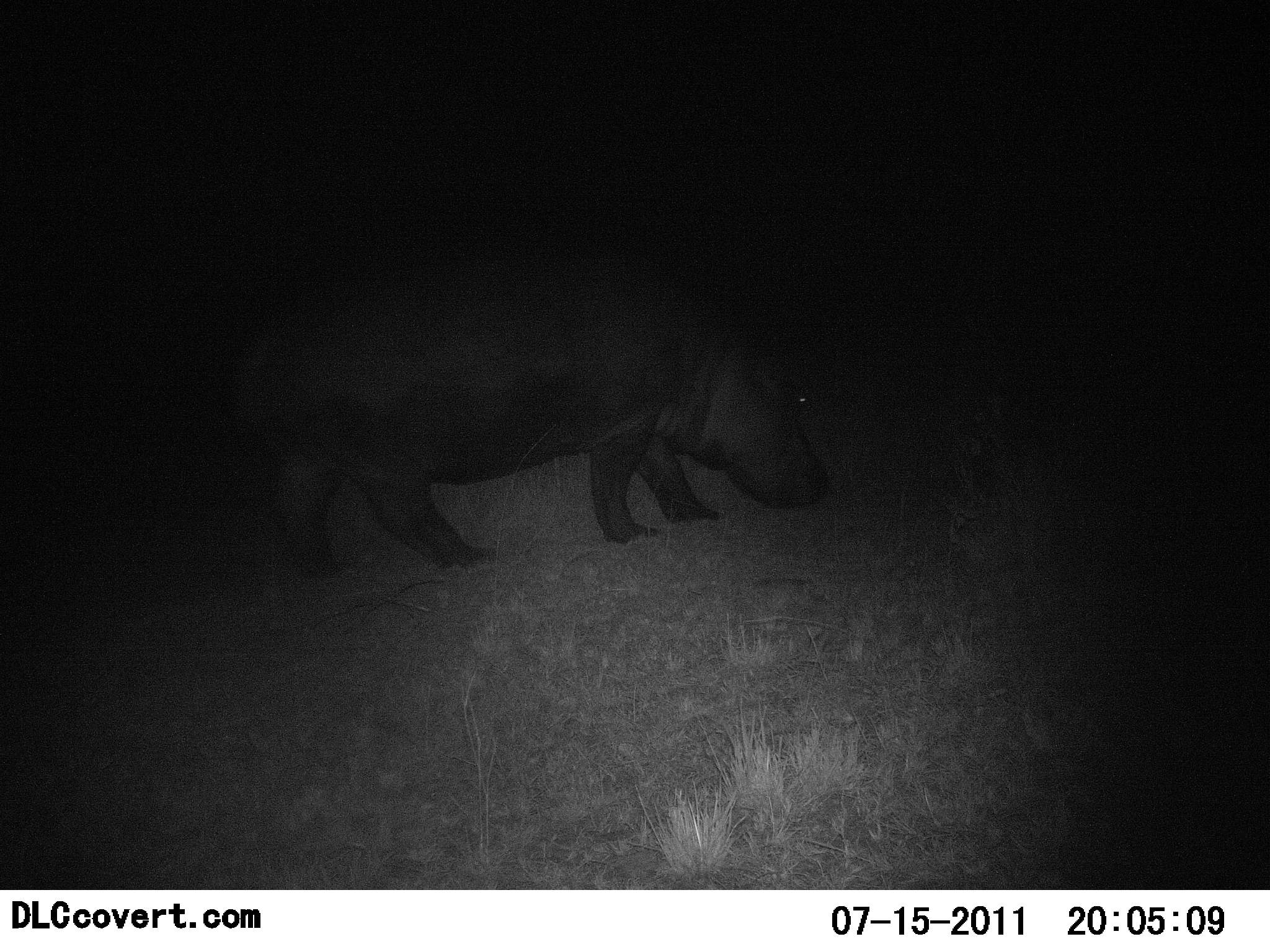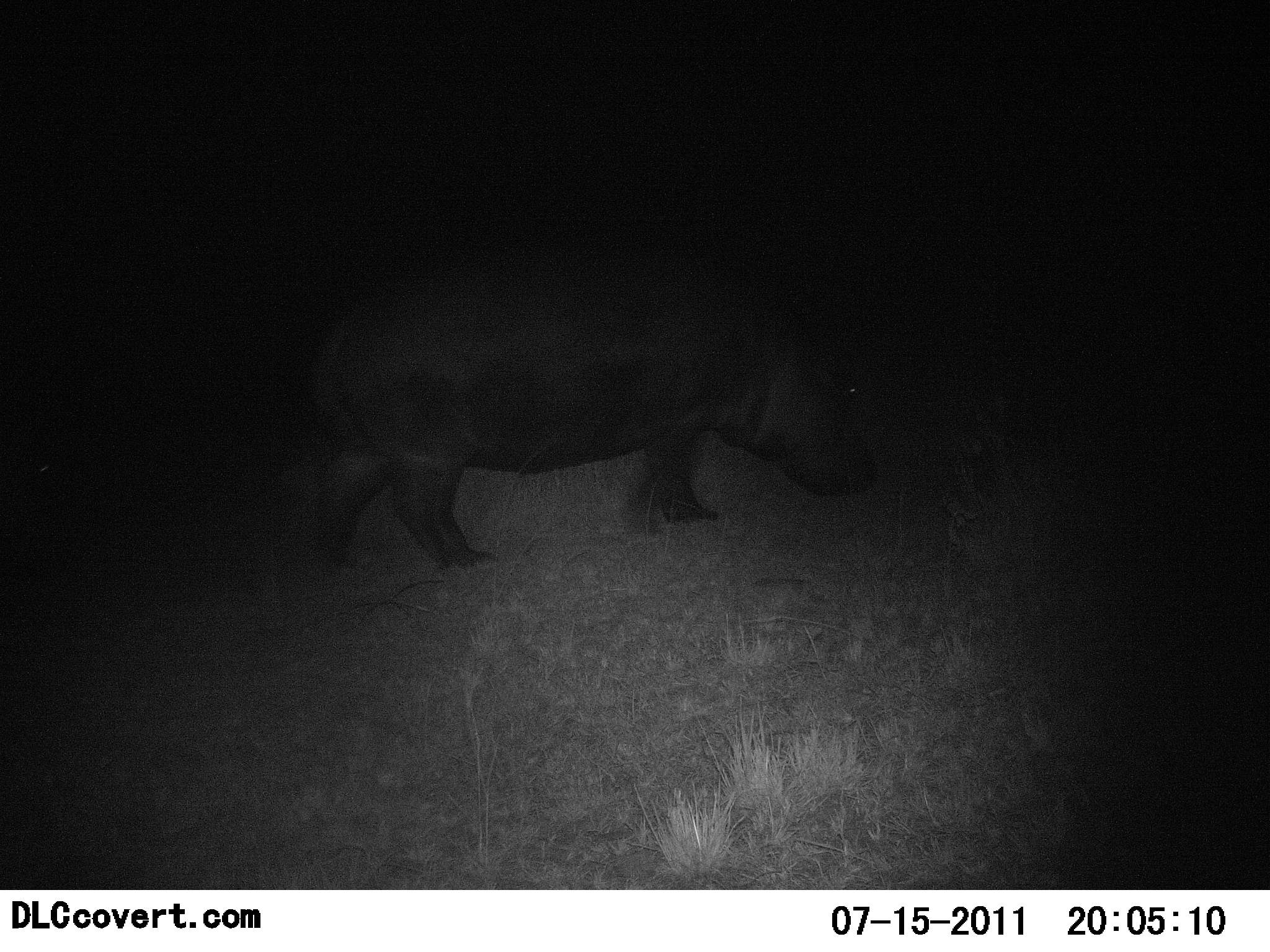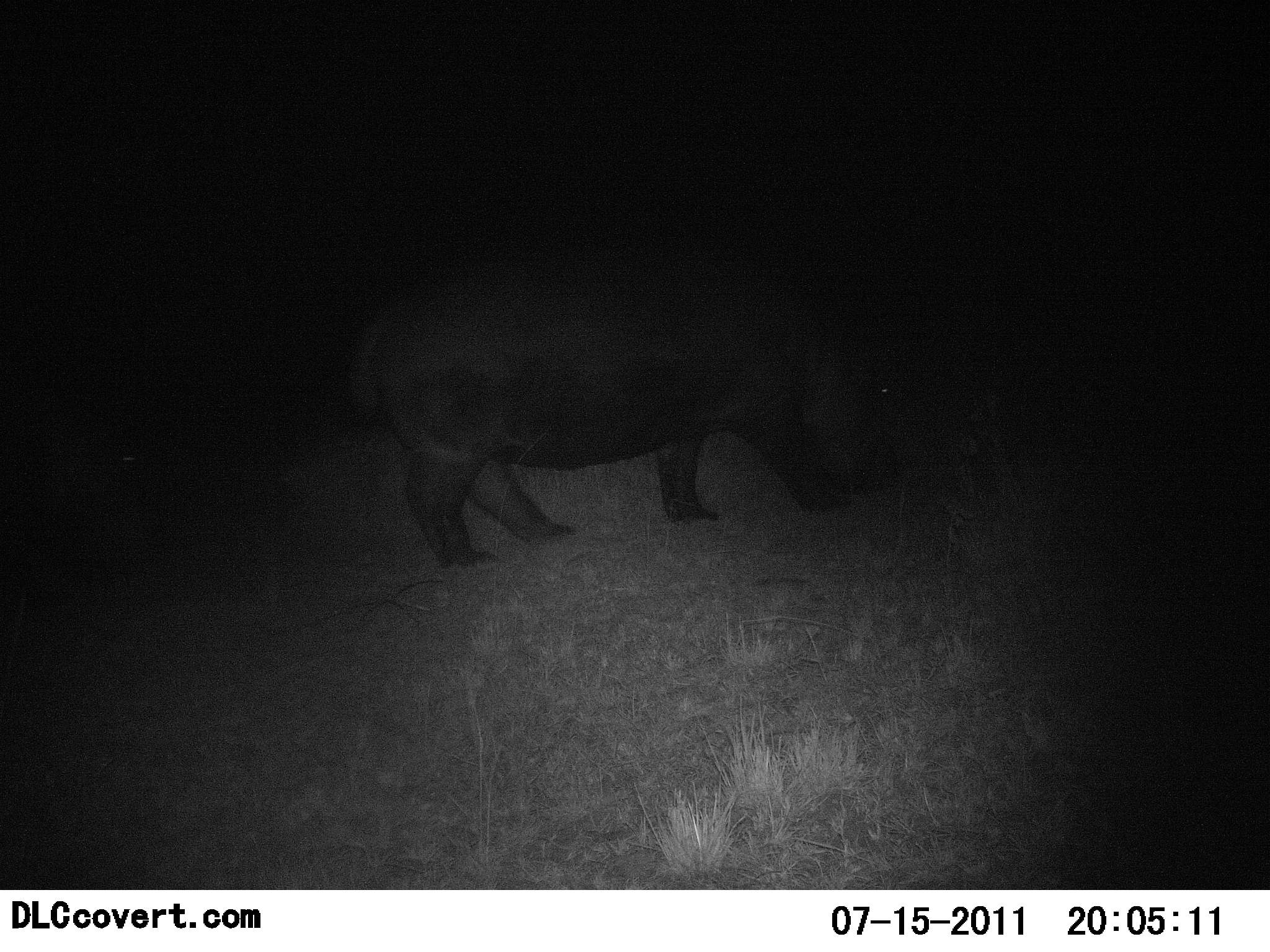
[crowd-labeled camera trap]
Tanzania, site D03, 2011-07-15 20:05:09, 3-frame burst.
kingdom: Animalia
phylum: Chordata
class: Mammalia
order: Artiodactyla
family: Hippopotamidae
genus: Hippopotamus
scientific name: Hippopotamus amphibius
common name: hippopotamus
Hippopotamus (Hippopotamus amphibius), count 1. Behavior (volunteer vote fractions): standing 9%, resting 0%, moving 64%, interacting 0%. Young present (vote fraction): 0%. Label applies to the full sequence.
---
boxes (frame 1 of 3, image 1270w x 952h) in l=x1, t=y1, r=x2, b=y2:
animal: l=269, t=276, r=831, b=570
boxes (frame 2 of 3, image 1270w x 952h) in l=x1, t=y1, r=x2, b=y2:
animal: l=302, t=289, r=875, b=567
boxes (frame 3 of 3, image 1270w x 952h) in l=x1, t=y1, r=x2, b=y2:
animal: l=355, t=279, r=873, b=569